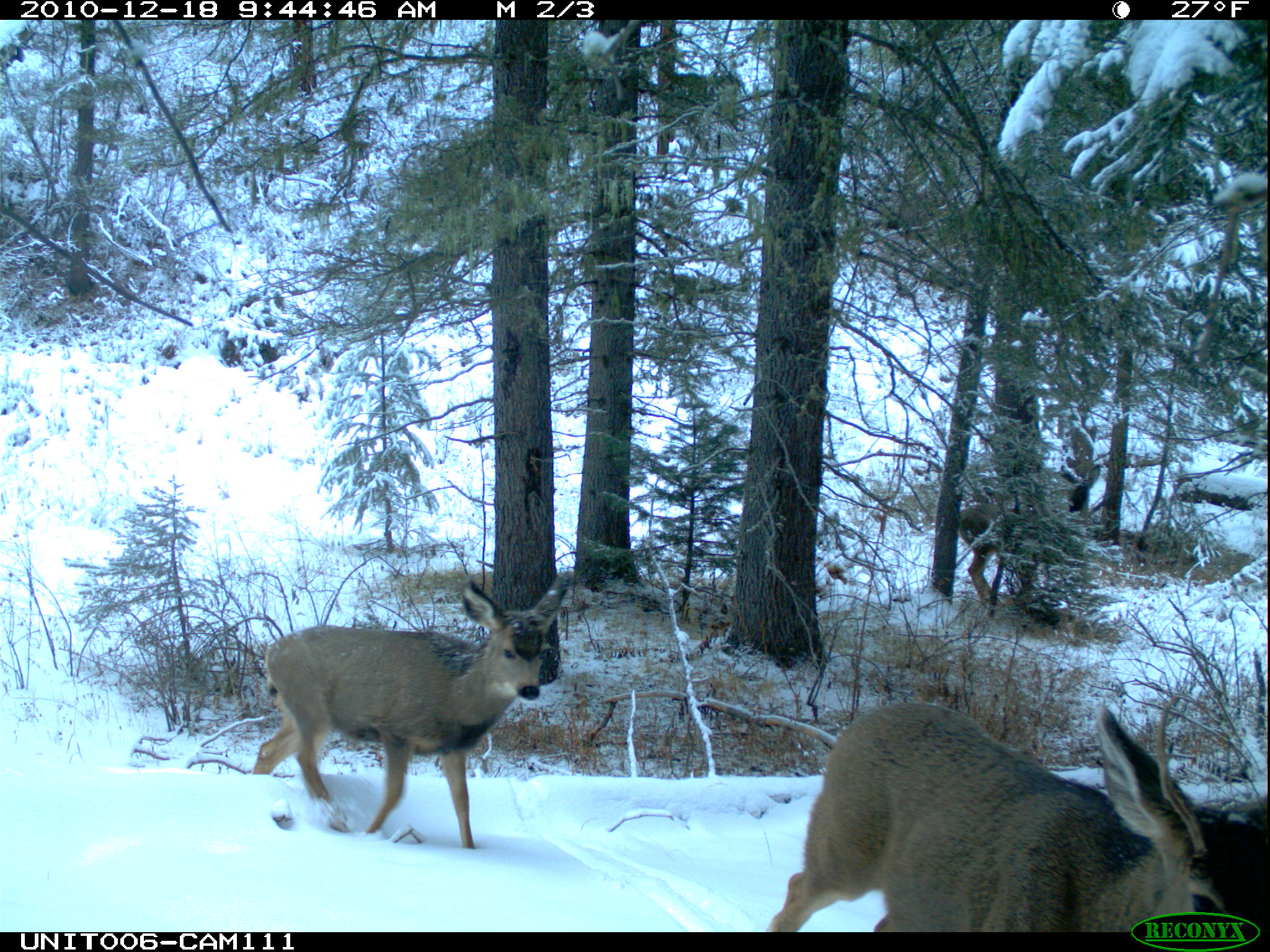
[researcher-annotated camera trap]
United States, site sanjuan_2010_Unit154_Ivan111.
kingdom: Animalia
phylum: Chordata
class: Mammalia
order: Artiodactyla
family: Cervidae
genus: Odocoileus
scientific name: Odocoileus hemionus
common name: mule deer